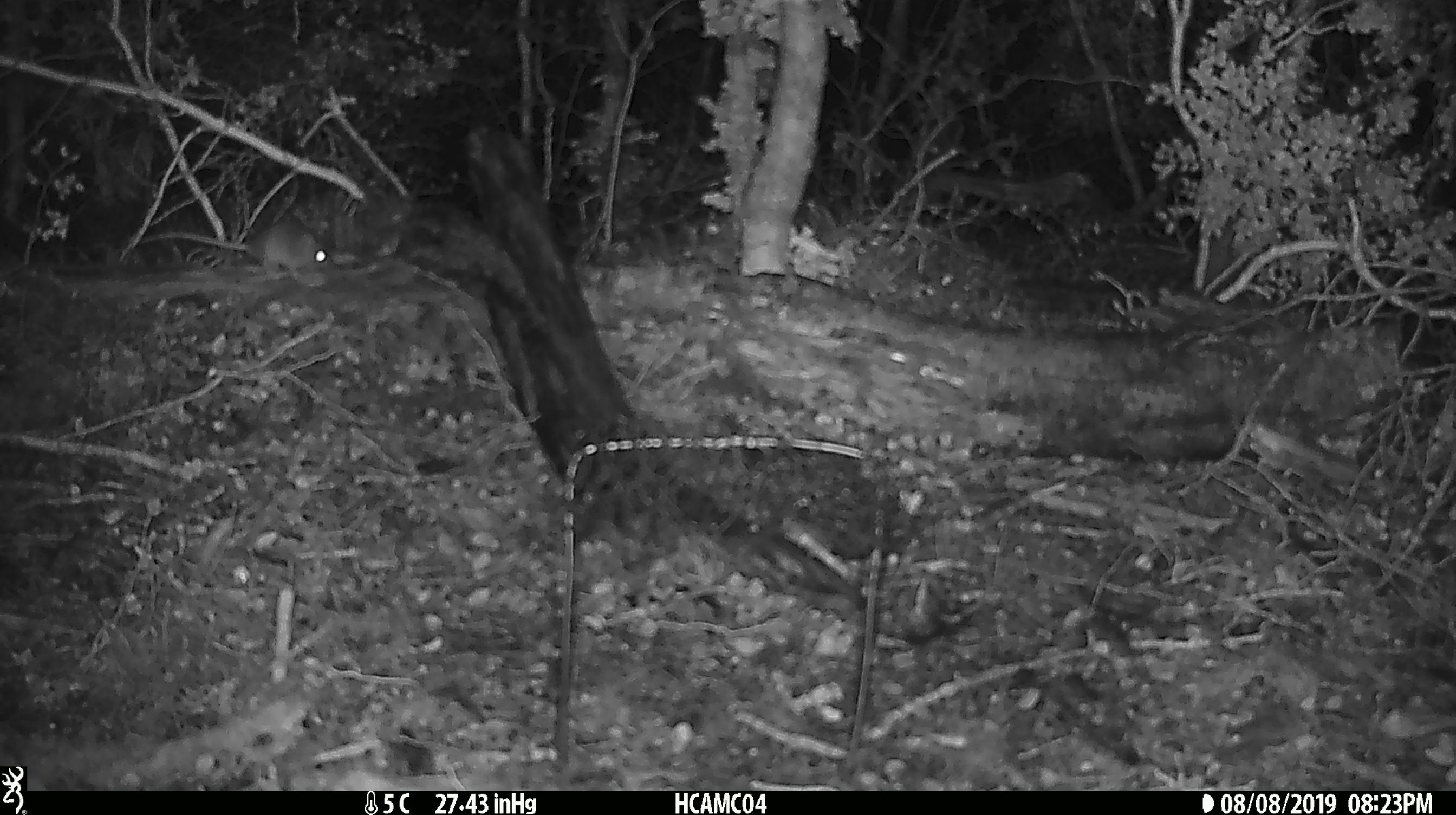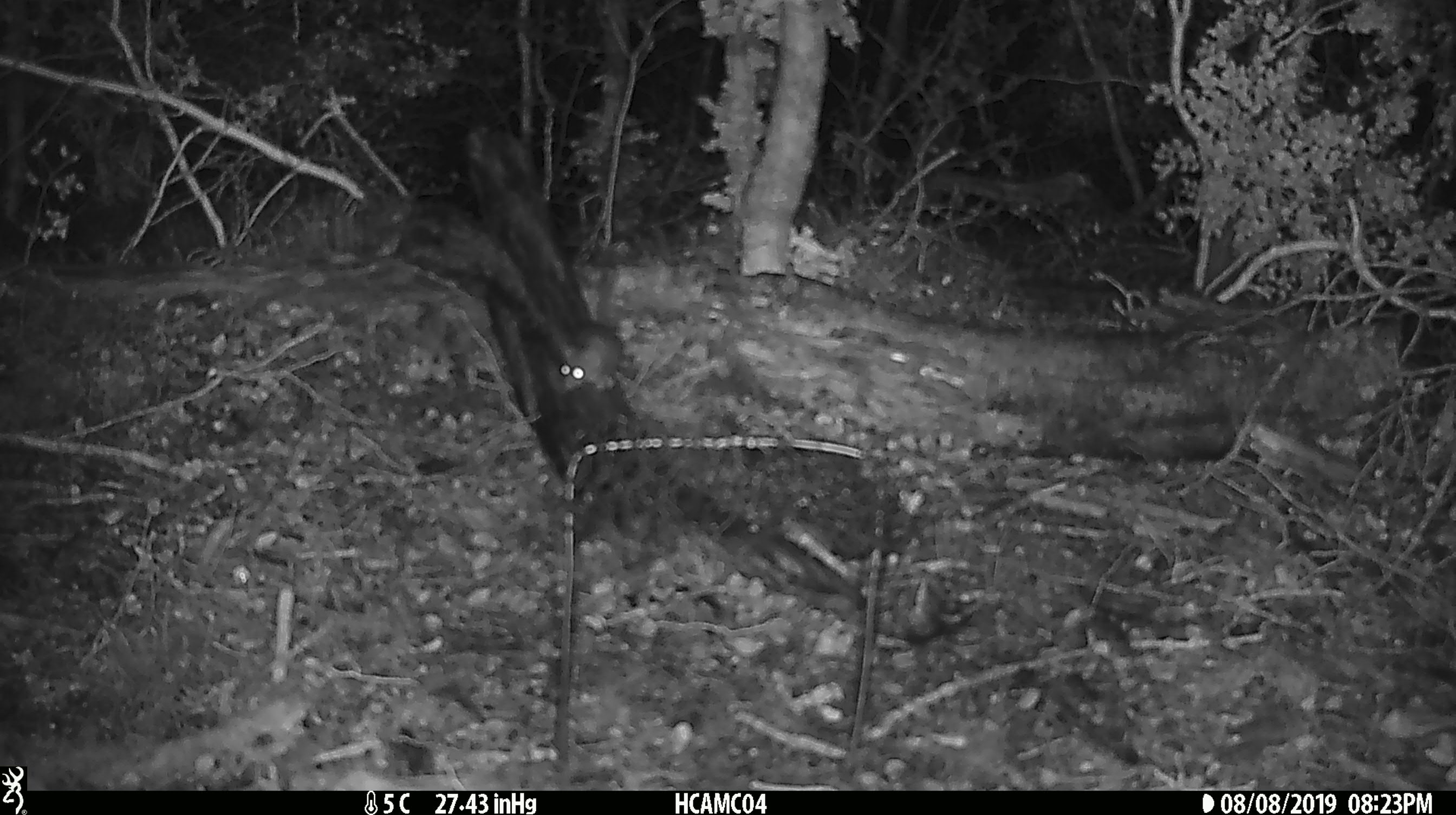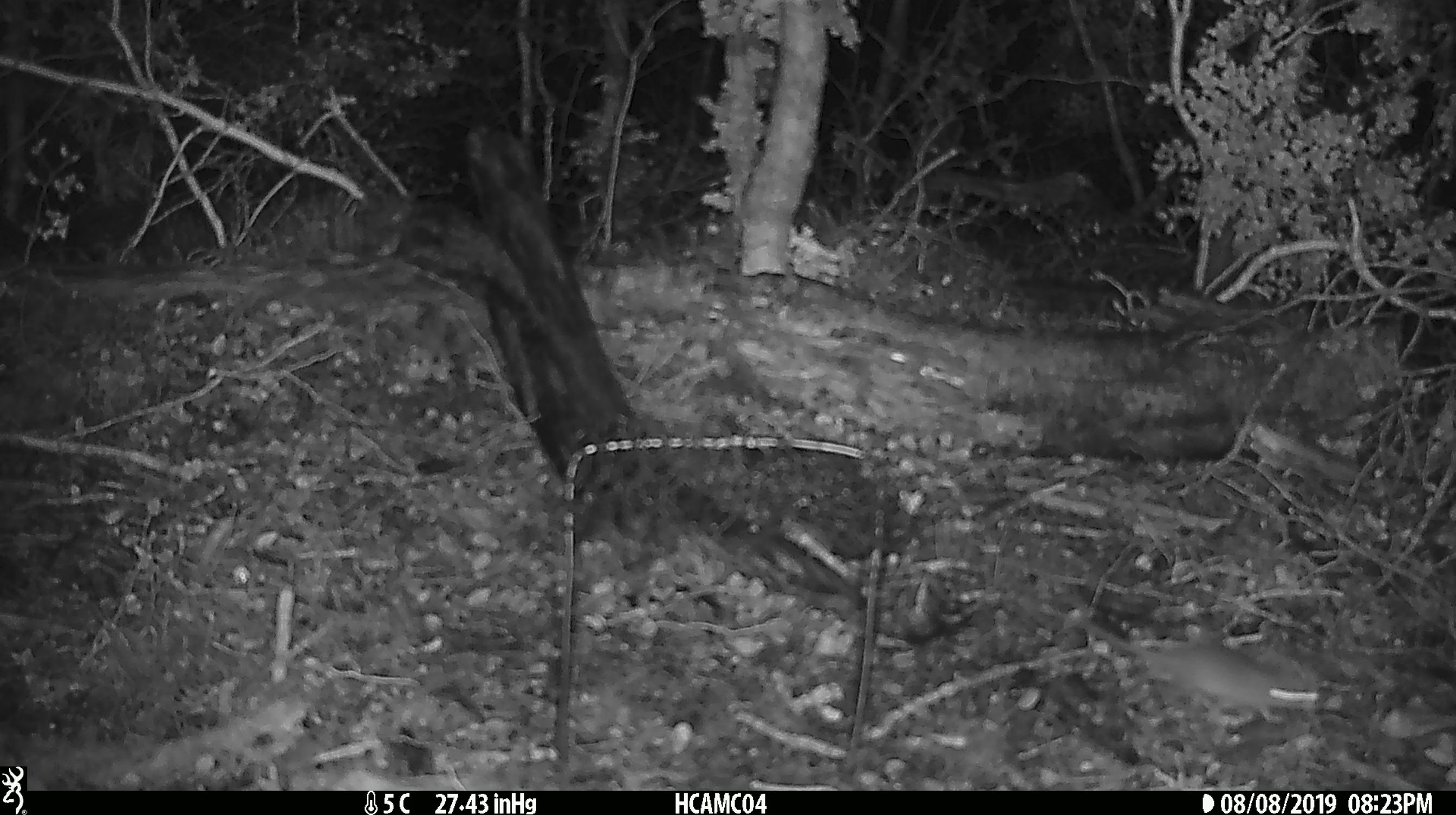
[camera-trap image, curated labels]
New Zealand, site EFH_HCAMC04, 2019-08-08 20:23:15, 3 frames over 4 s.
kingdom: Animalia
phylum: Chordata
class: Mammalia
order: Rodentia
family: Muridae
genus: Mus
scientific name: Mus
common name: mouse